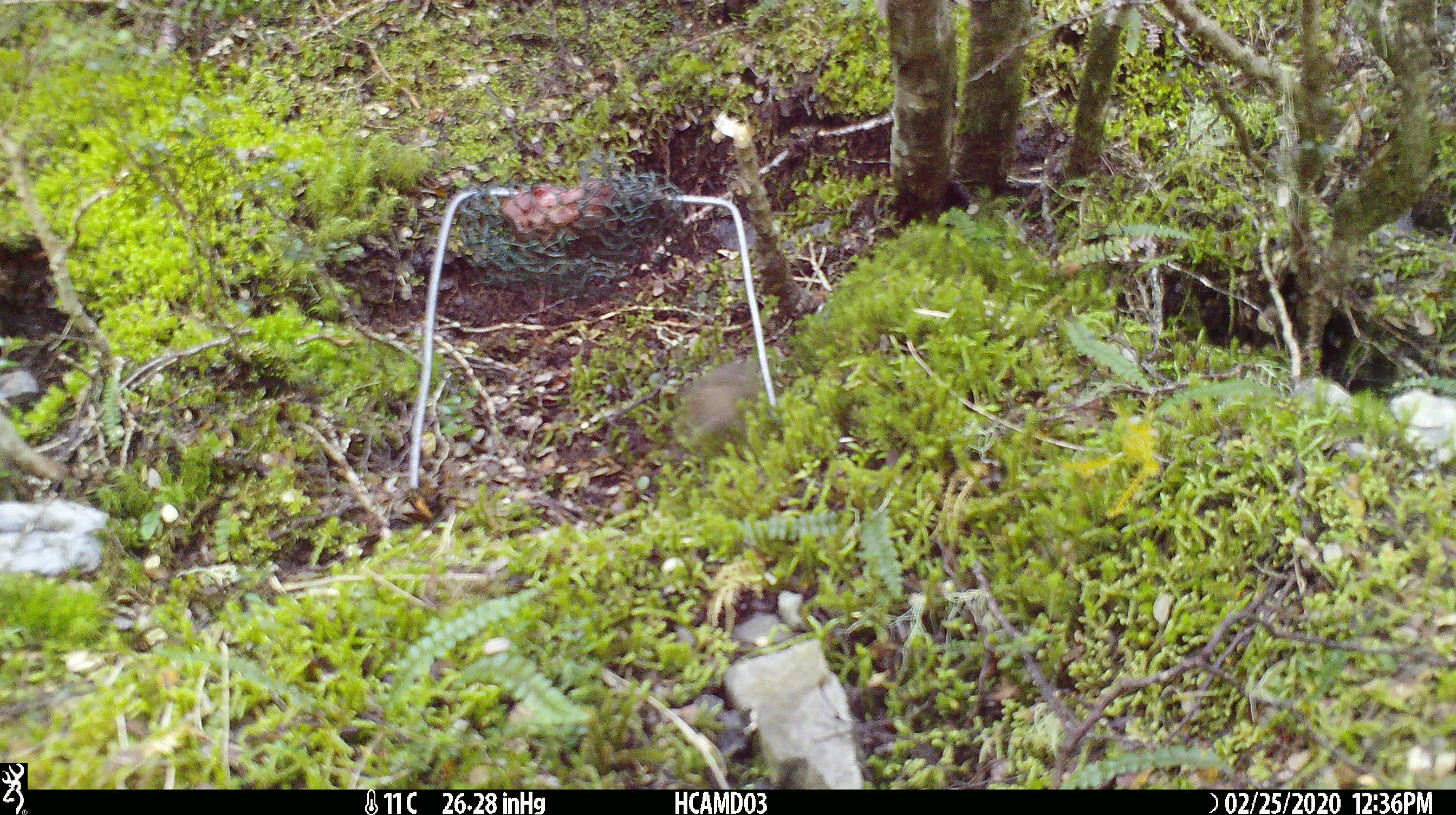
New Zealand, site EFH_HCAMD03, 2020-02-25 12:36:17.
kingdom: Animalia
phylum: Chordata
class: Mammalia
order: Rodentia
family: Muridae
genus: Mus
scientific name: Mus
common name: mouse